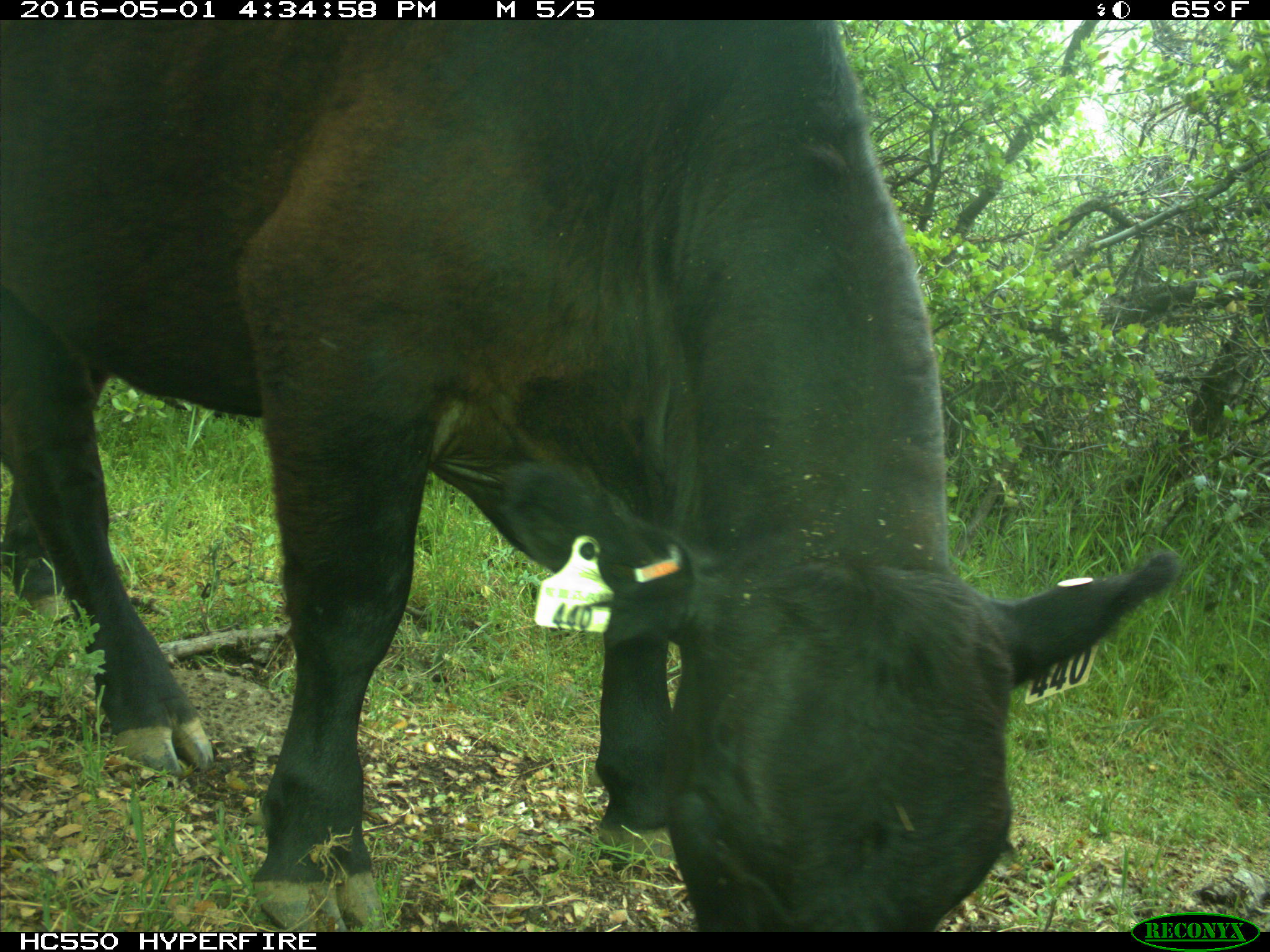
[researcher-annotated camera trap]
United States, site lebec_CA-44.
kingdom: Animalia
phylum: Chordata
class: Mammalia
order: Artiodactyla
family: Bovidae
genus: Bos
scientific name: Bos taurus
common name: domestic cow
Bos taurus (domestic cow).